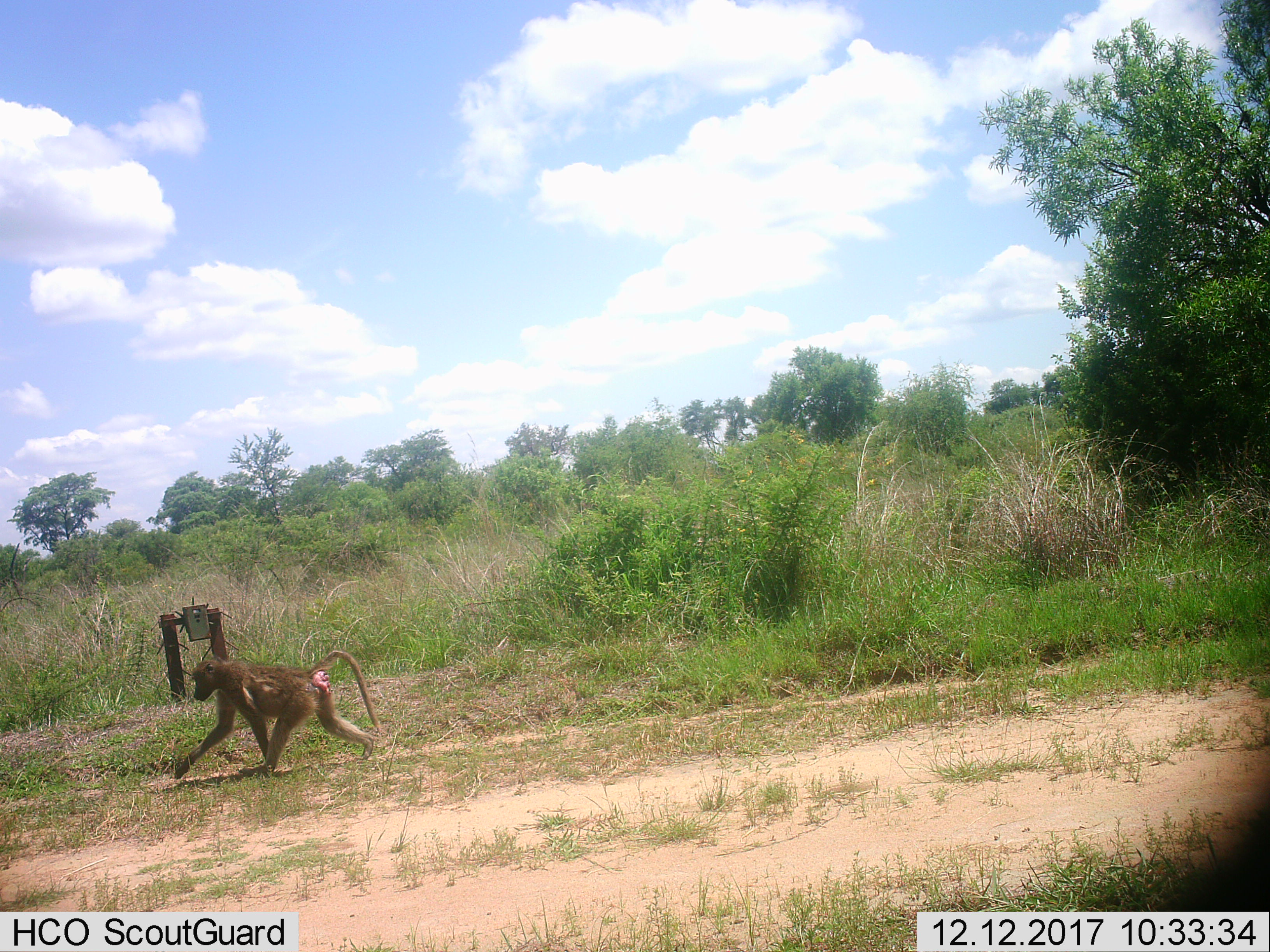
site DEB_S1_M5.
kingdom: Animalia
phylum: Chordata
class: Mammalia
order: Primates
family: Cercopithecidae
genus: Papio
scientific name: Papio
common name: baboon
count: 1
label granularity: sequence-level